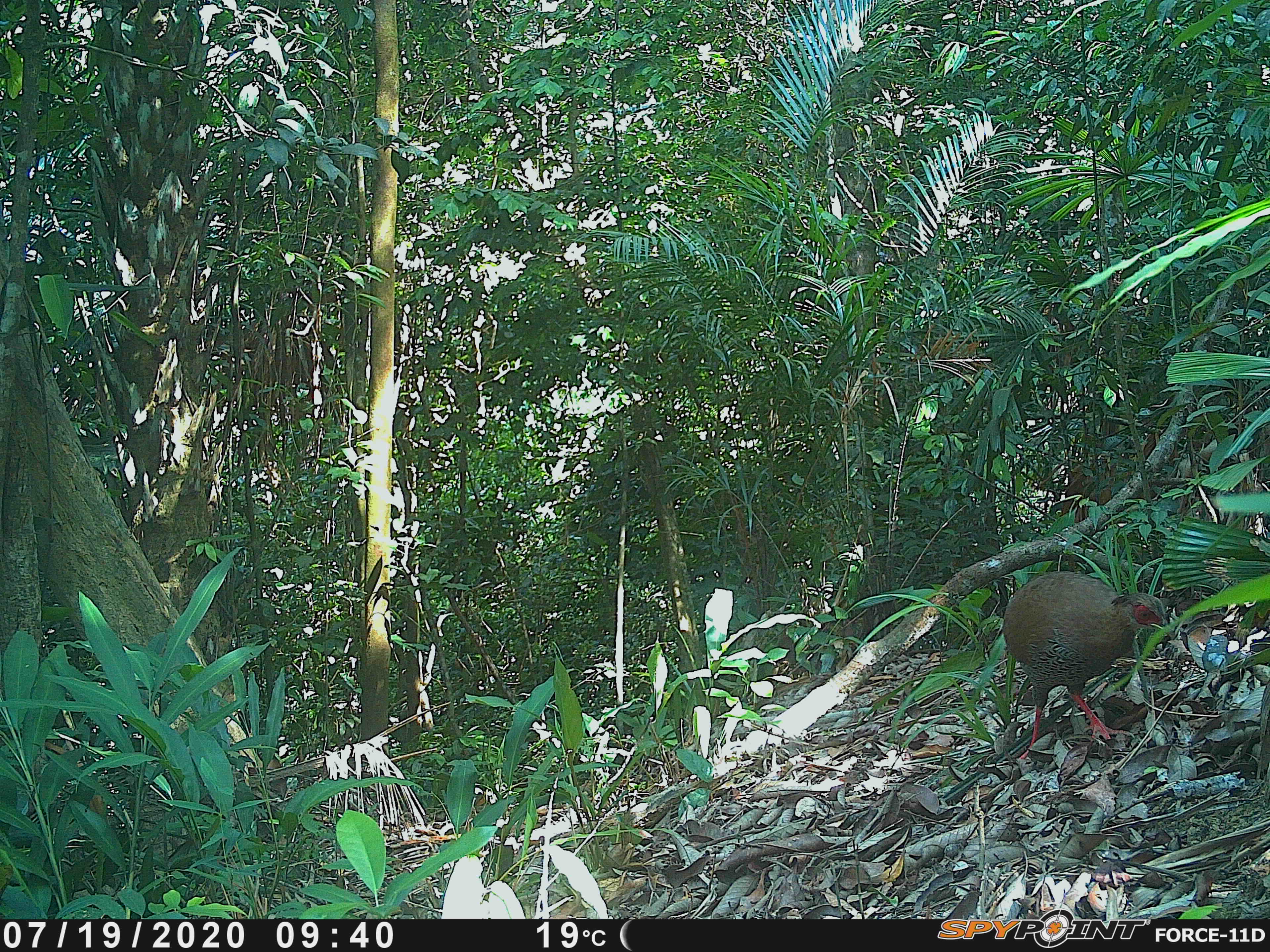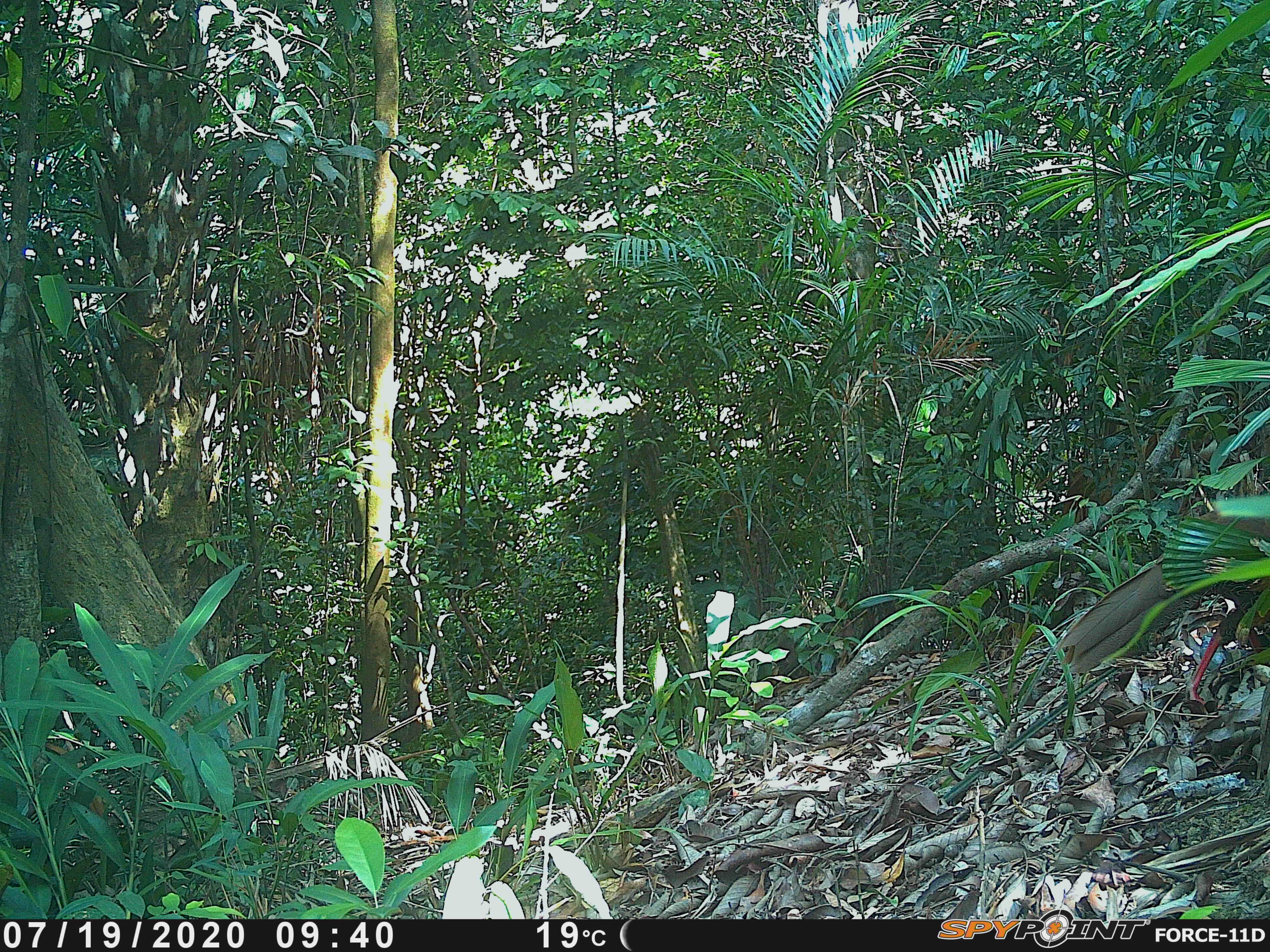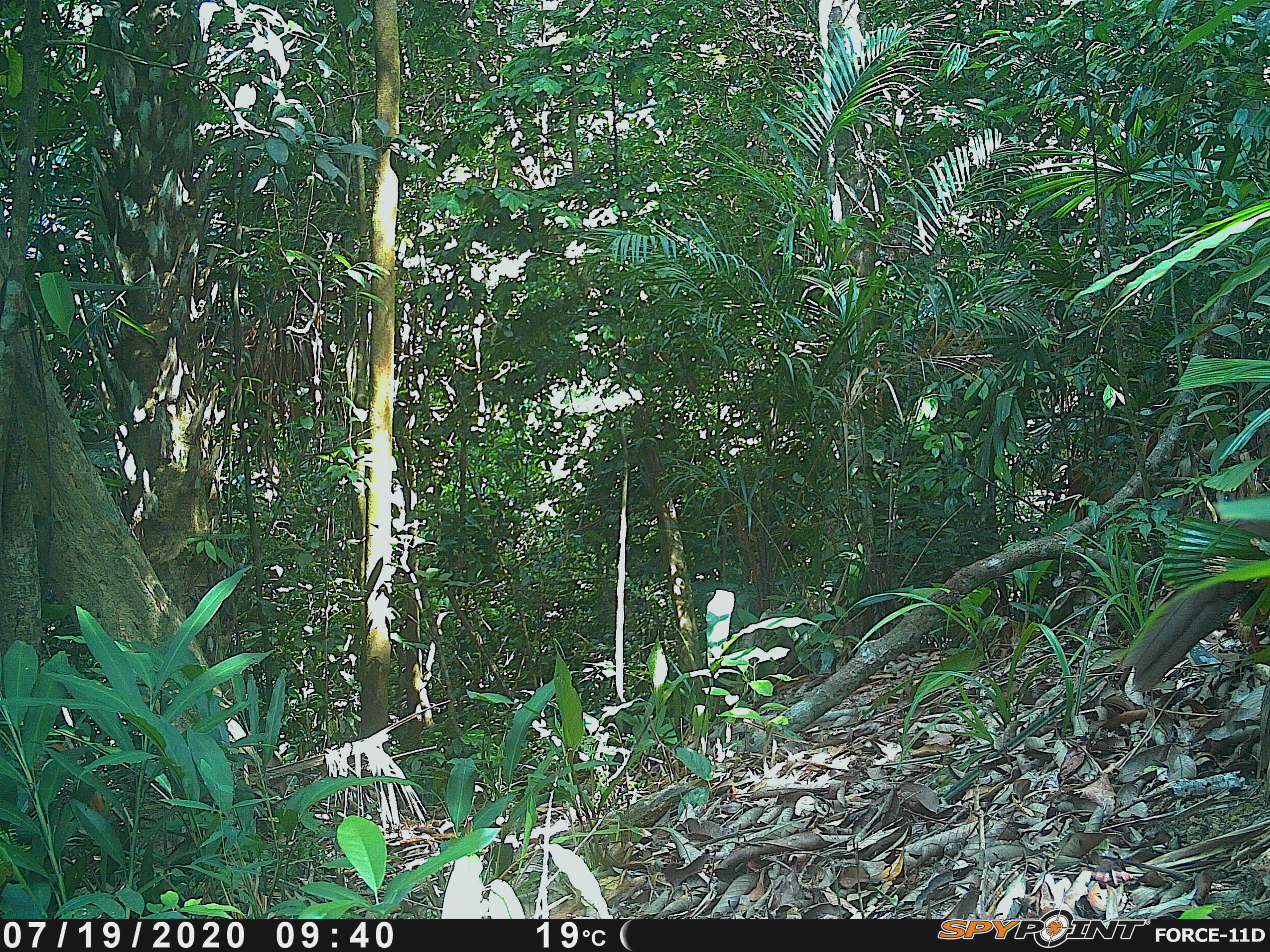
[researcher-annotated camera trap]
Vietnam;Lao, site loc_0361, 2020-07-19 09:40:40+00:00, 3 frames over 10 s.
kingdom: Animalia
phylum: Chordata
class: Aves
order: Galliformes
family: Phasianidae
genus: Lophura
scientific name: Lophura nycthemera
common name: silver pheasant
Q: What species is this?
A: Silver pheasant (Lophura nycthemera).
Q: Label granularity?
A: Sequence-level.